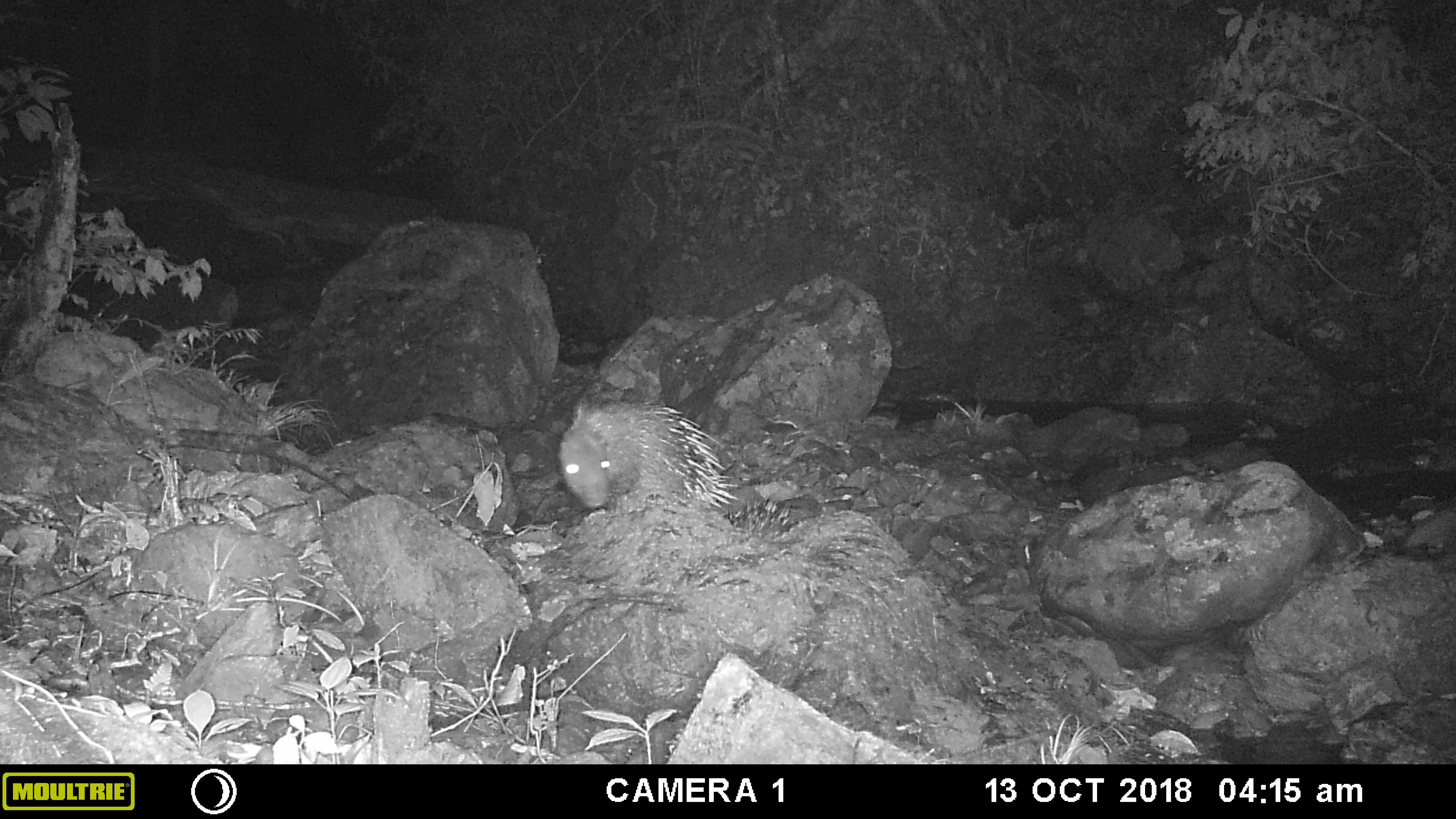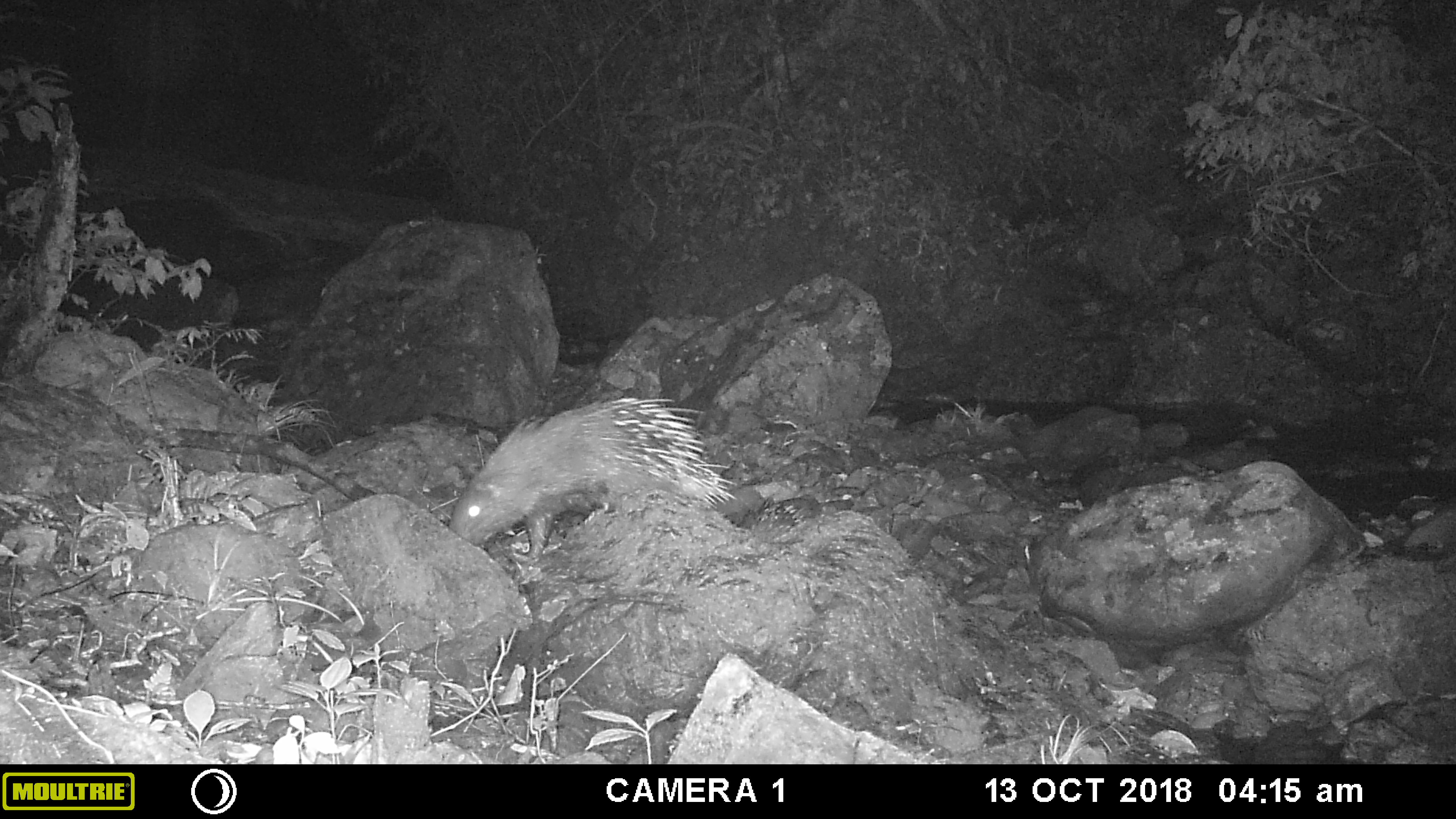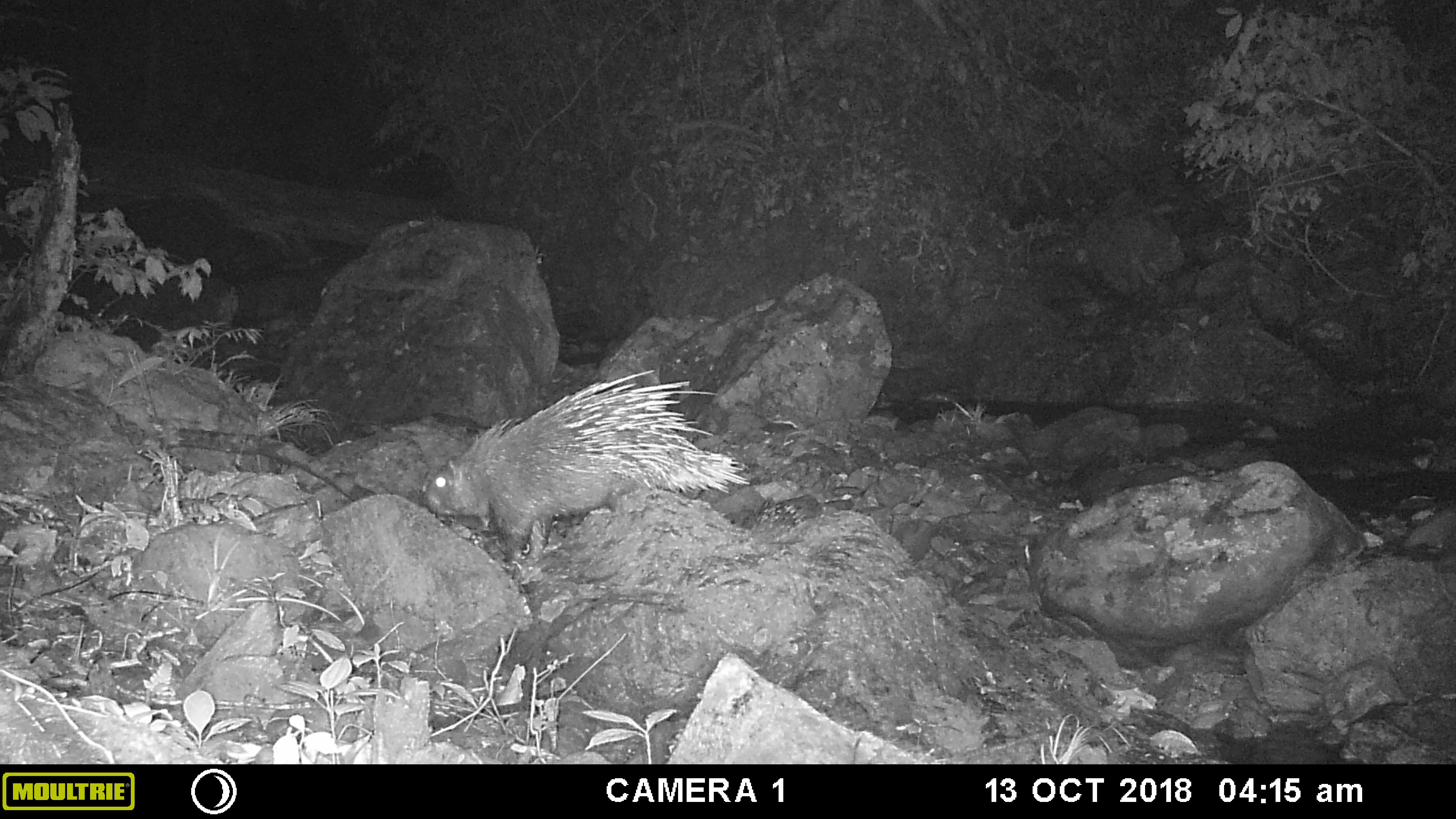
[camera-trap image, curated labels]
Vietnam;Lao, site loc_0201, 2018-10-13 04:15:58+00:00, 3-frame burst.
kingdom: Animalia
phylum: Chordata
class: Mammalia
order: Rodentia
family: Hystricidae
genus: Hystrix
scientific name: Hystrix brachyura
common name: malayan porcupine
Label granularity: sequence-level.